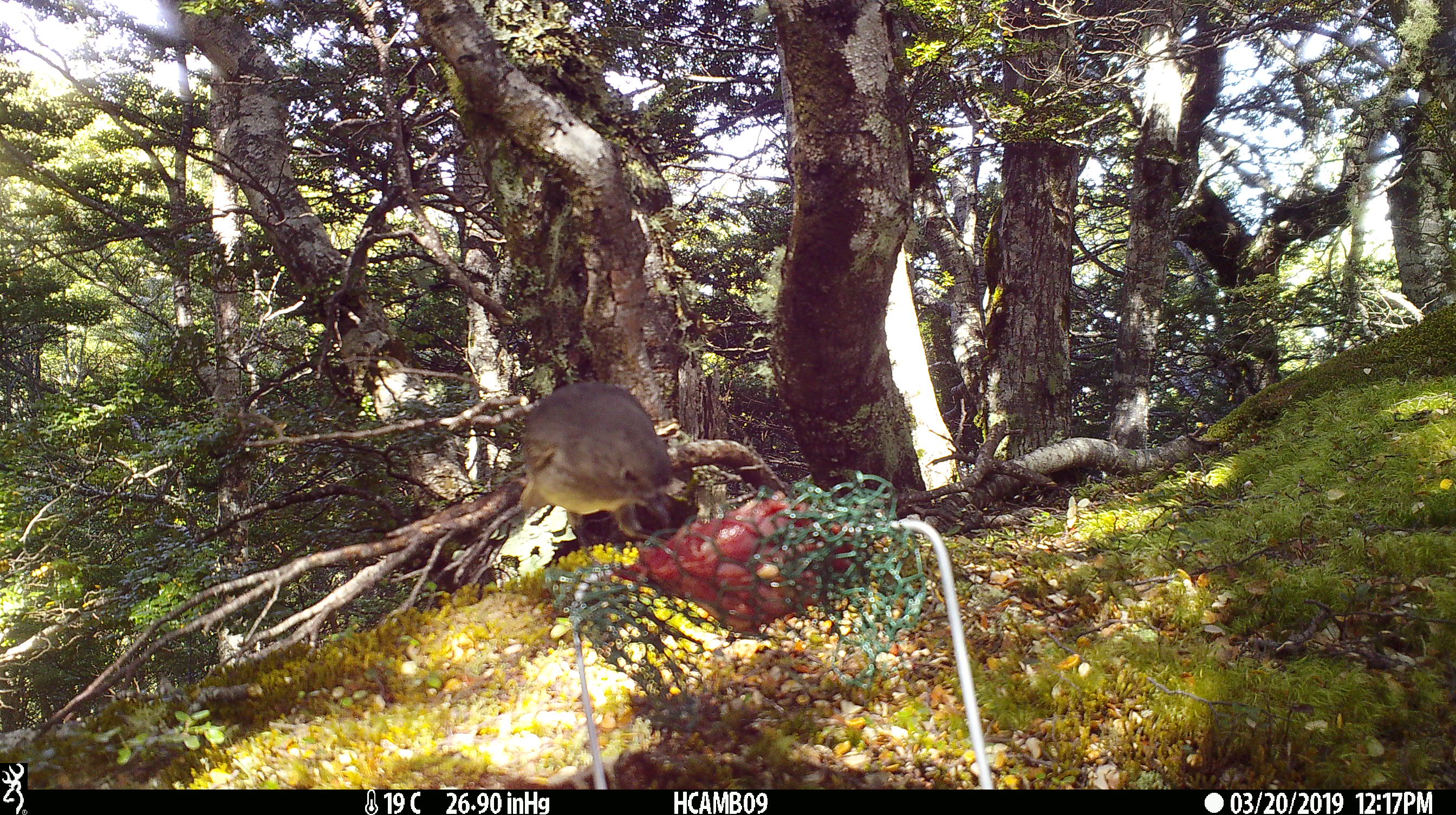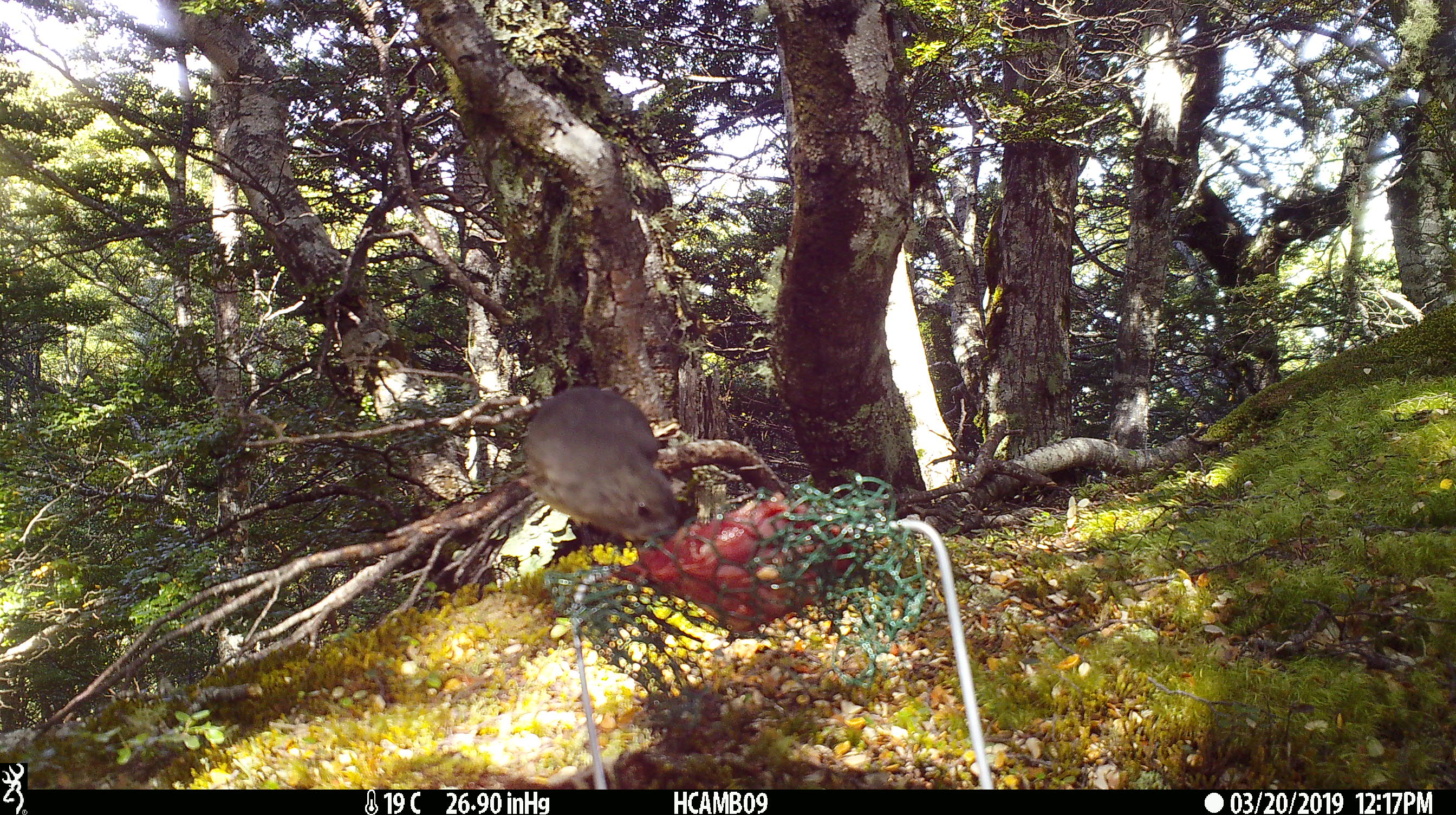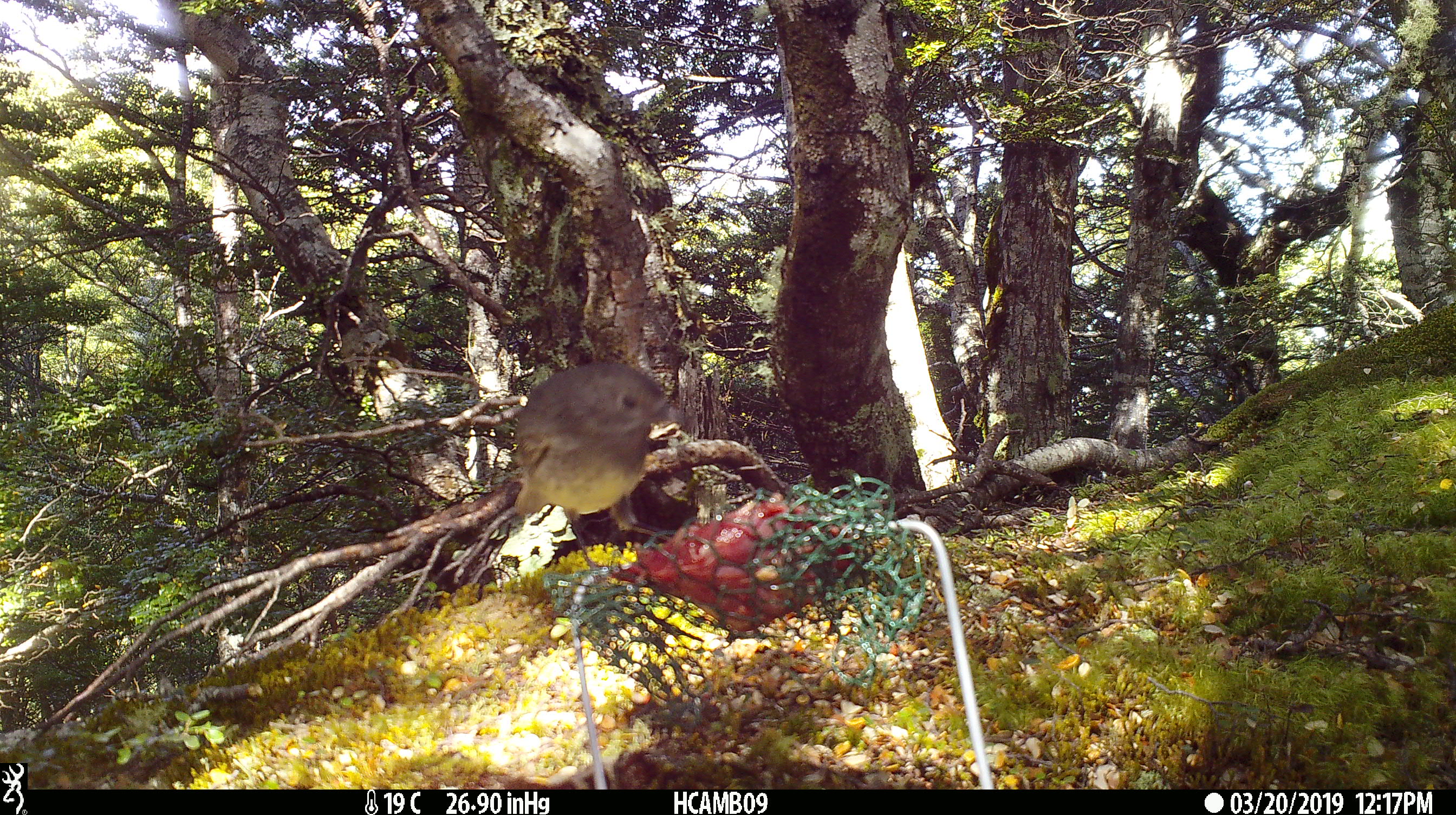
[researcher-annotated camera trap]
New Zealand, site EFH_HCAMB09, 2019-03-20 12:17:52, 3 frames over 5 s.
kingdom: Animalia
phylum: Chordata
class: Aves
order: Passeriformes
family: Petroicidae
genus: Petroica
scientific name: Petroica australis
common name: new zealand robin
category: robin